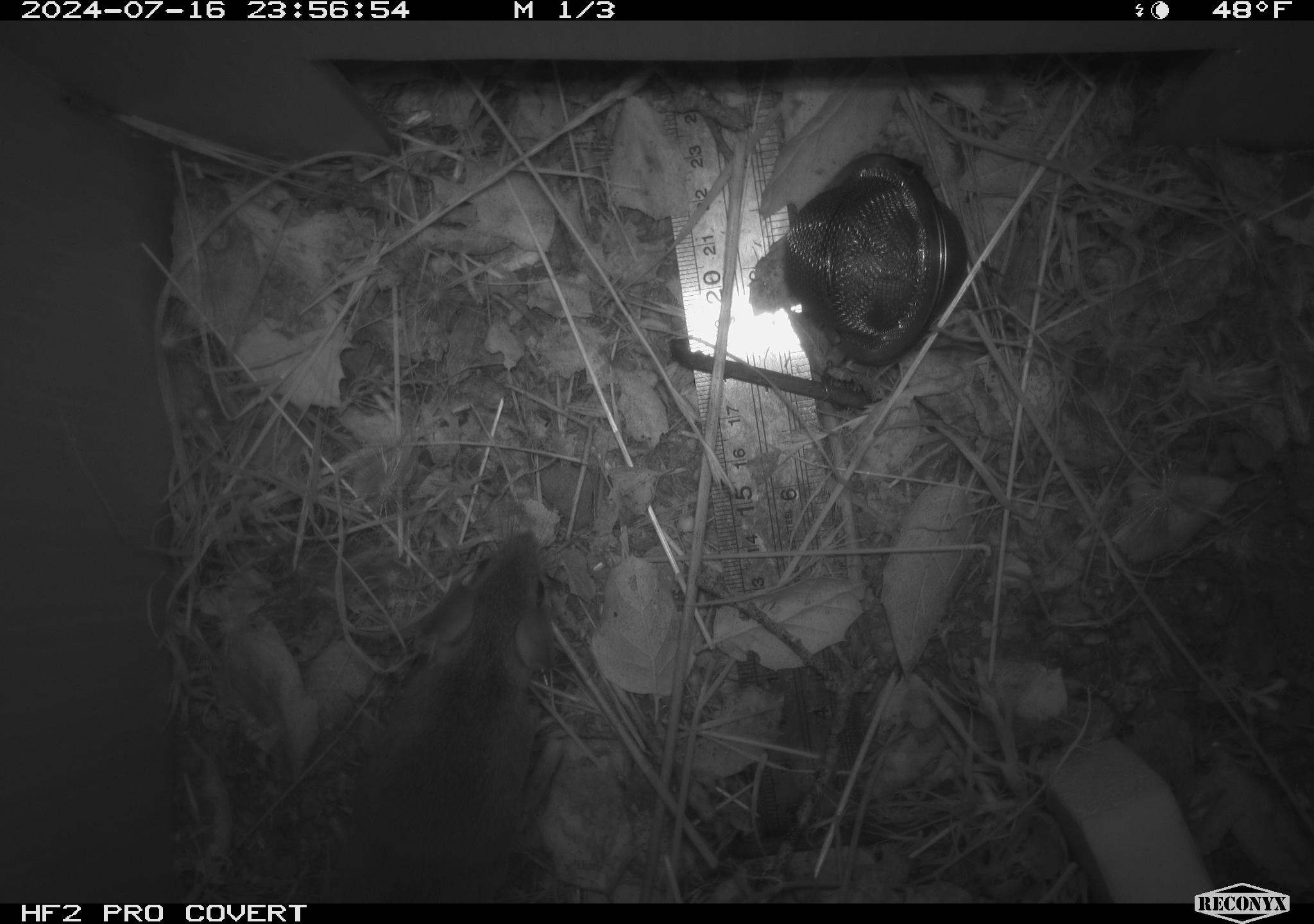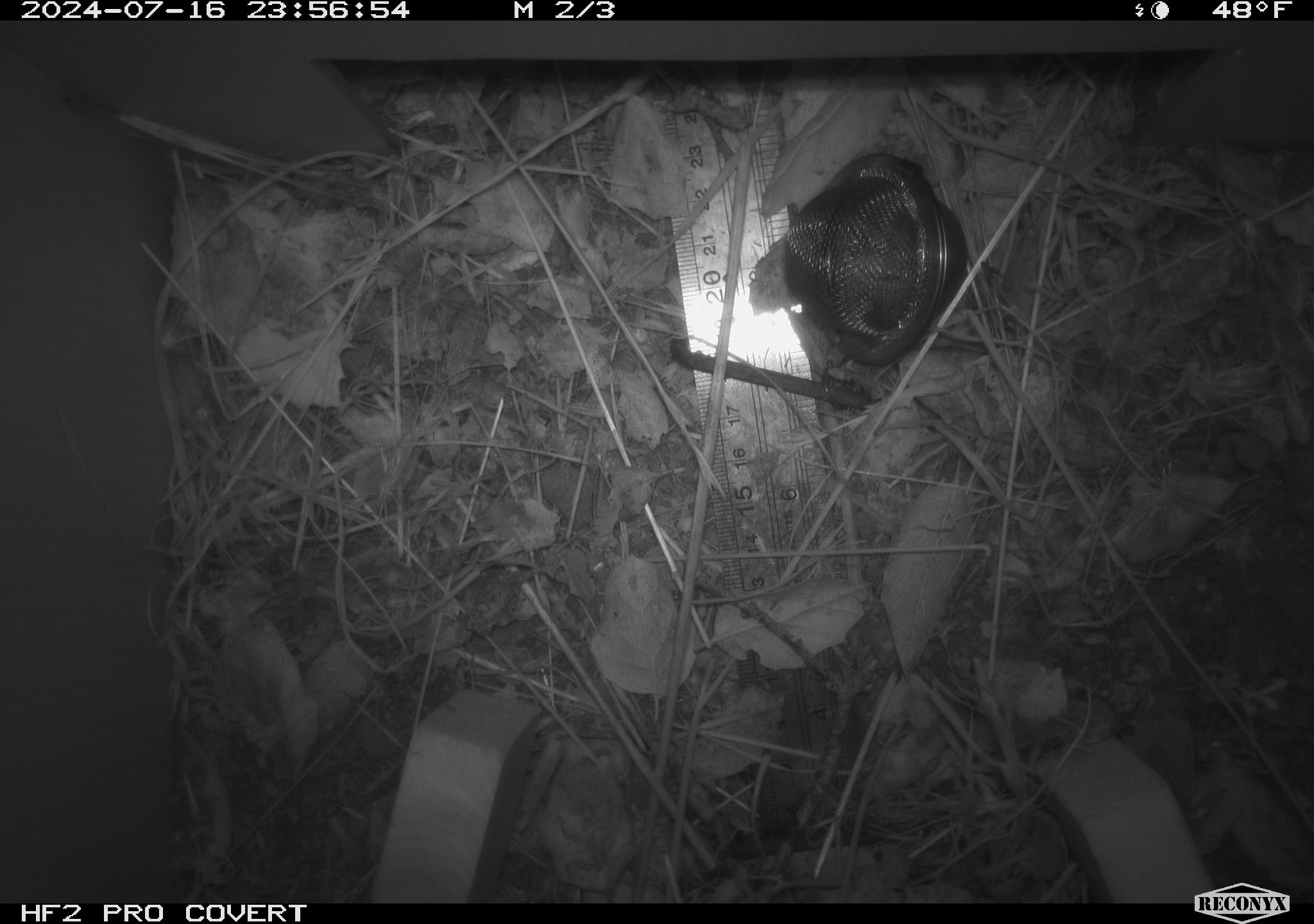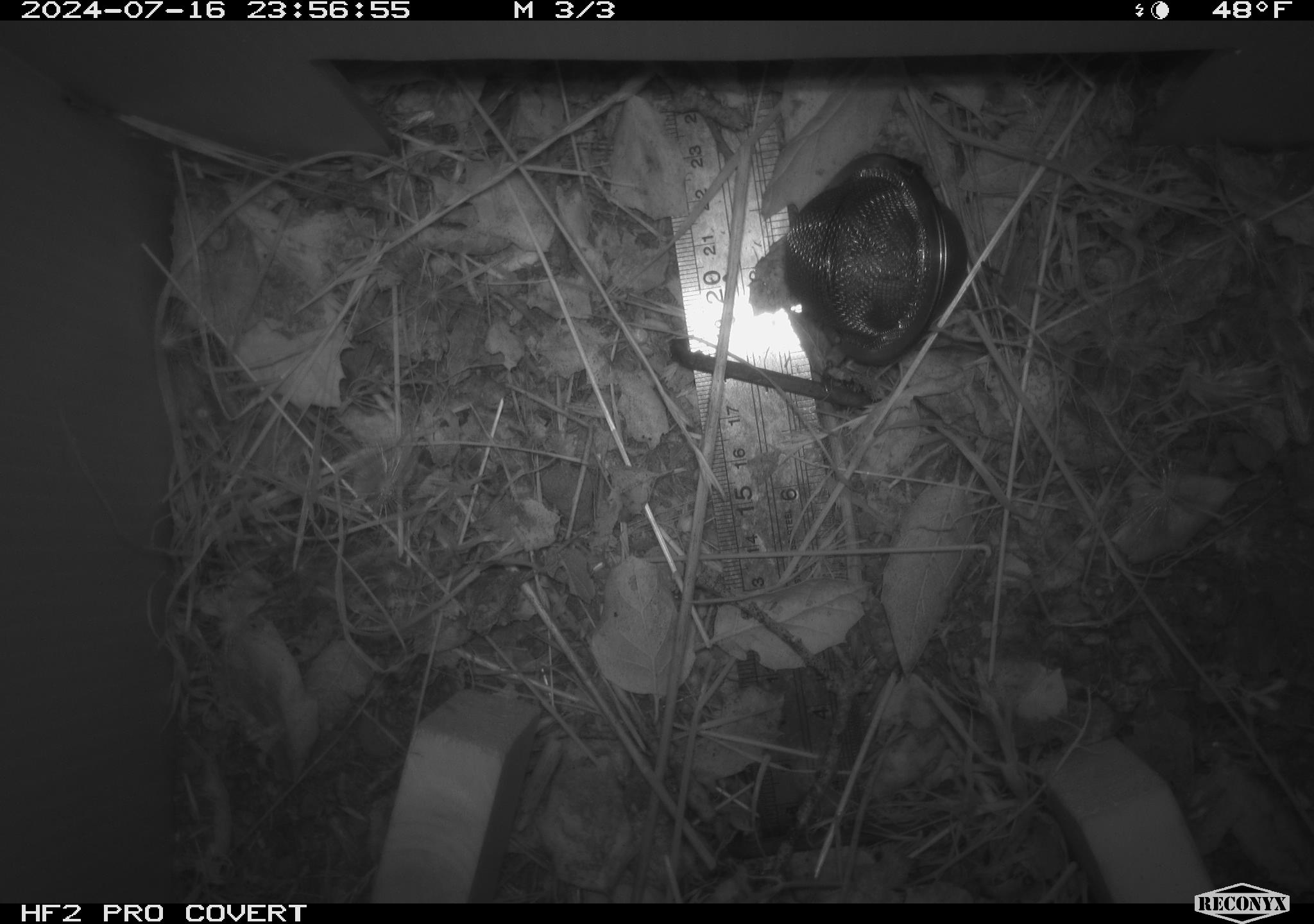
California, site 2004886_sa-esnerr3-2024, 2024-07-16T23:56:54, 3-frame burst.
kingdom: Animalia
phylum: Chordata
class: Mammalia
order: Rodentia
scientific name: Rodentia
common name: rodent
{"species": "rodent (Rodentia)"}